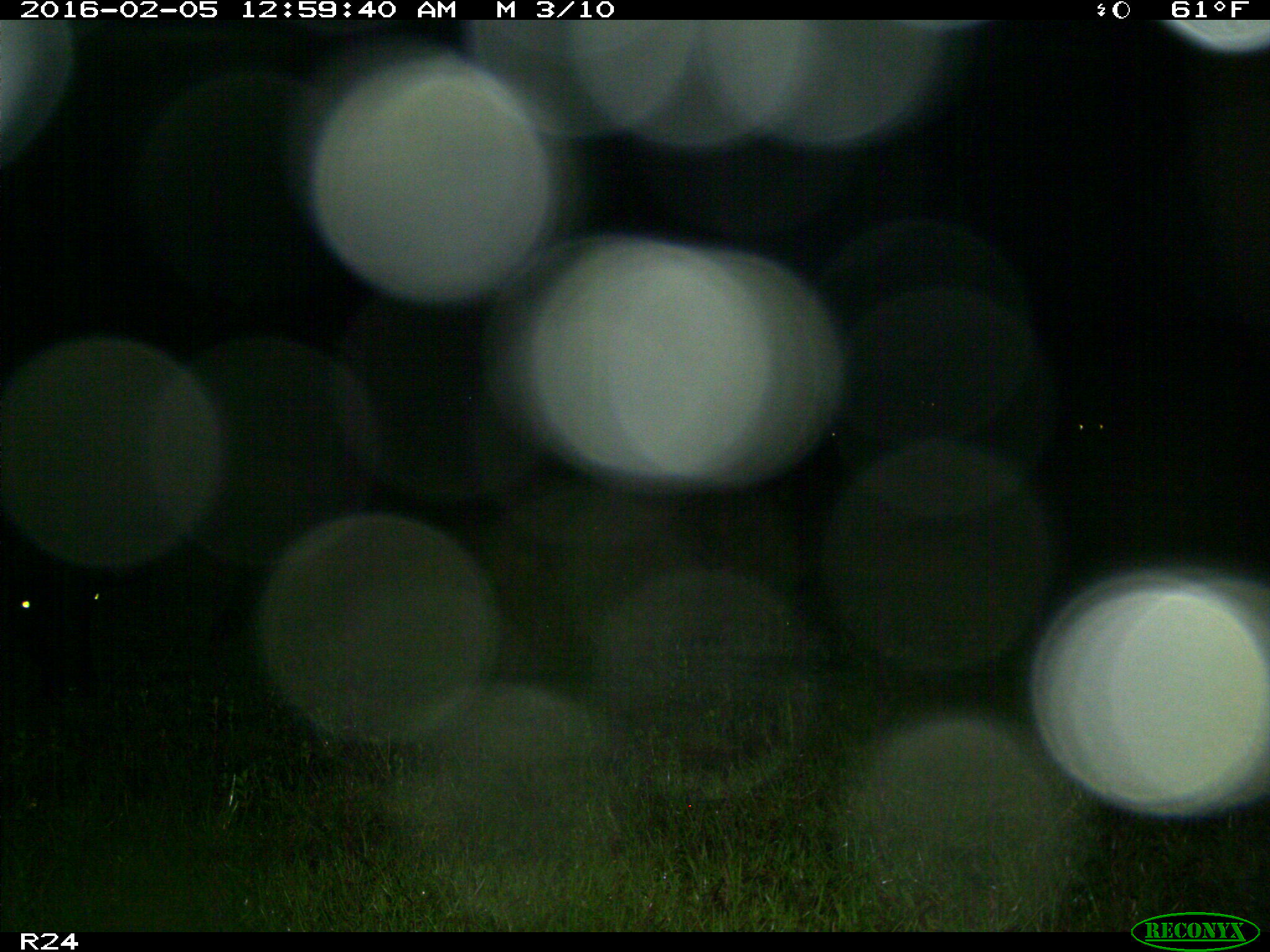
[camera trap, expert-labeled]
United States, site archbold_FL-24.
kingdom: Animalia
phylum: Chordata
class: Mammalia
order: Artiodactyla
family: Suidae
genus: Sus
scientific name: Sus scrofa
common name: wild boar